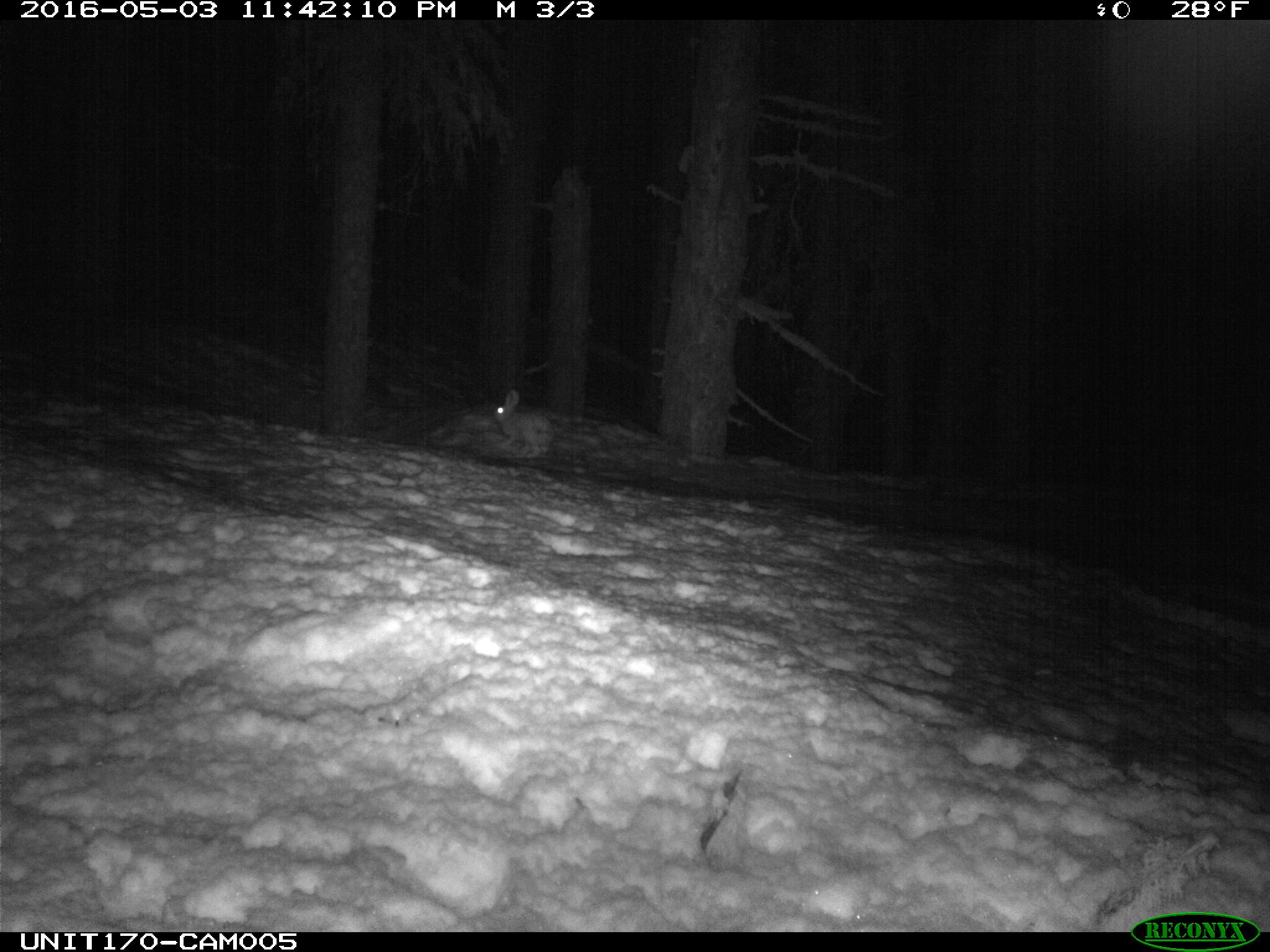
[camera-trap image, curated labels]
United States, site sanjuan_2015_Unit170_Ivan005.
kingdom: Animalia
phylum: Chordata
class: Mammalia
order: Lagomorpha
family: Leporidae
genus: Lepus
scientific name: Lepus americanus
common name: snowshoe hare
Lepus americanus (snowshoe hare).